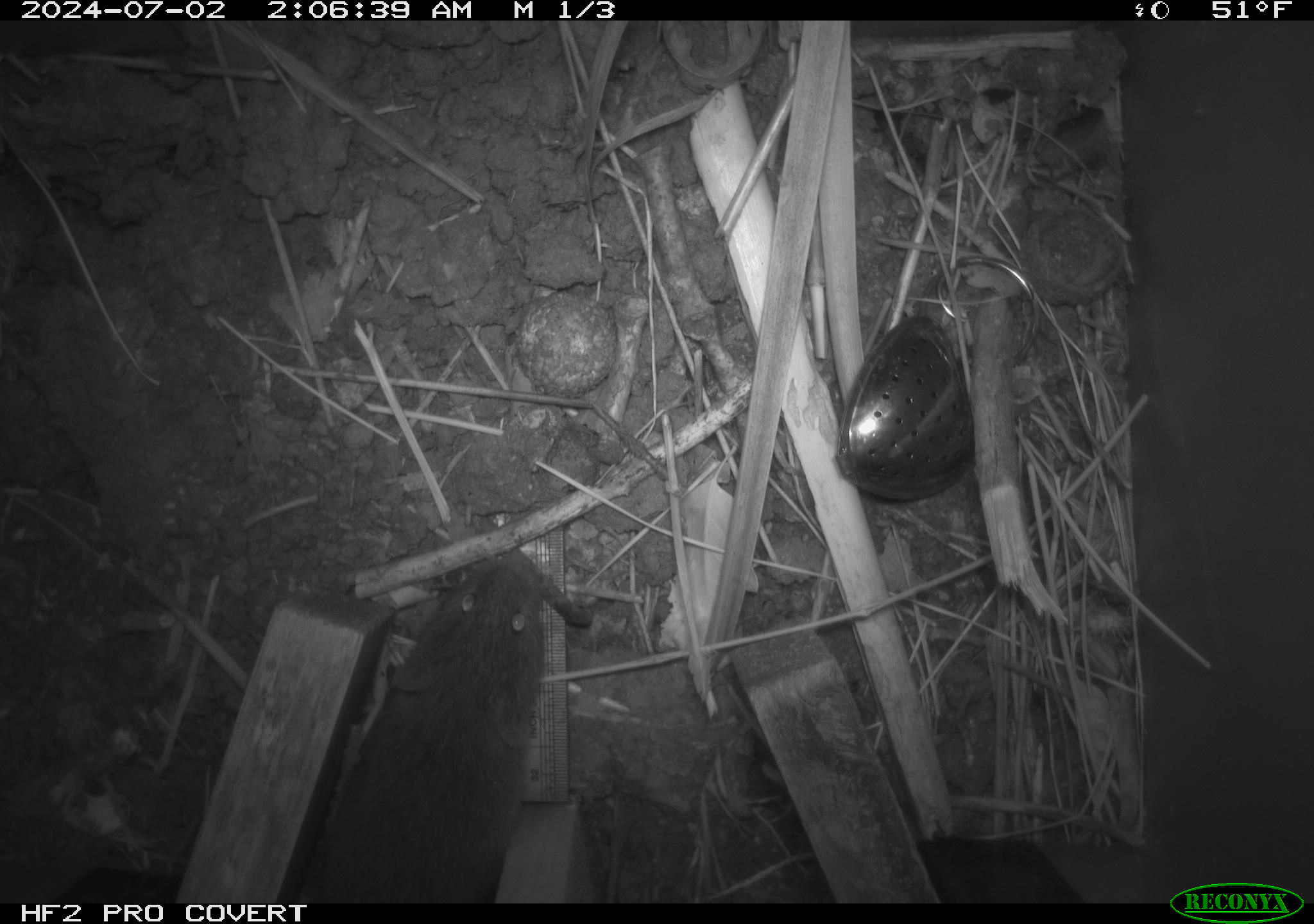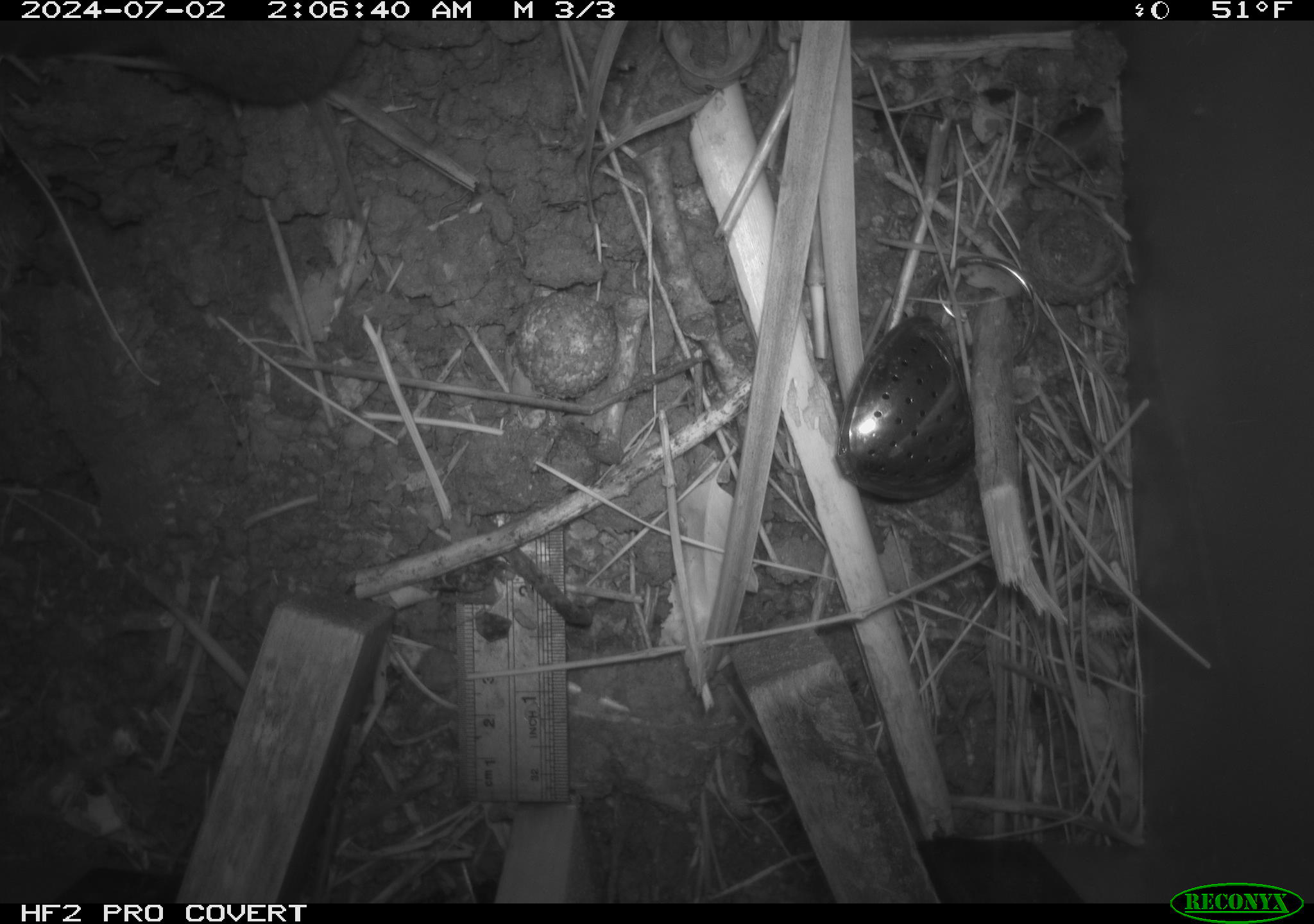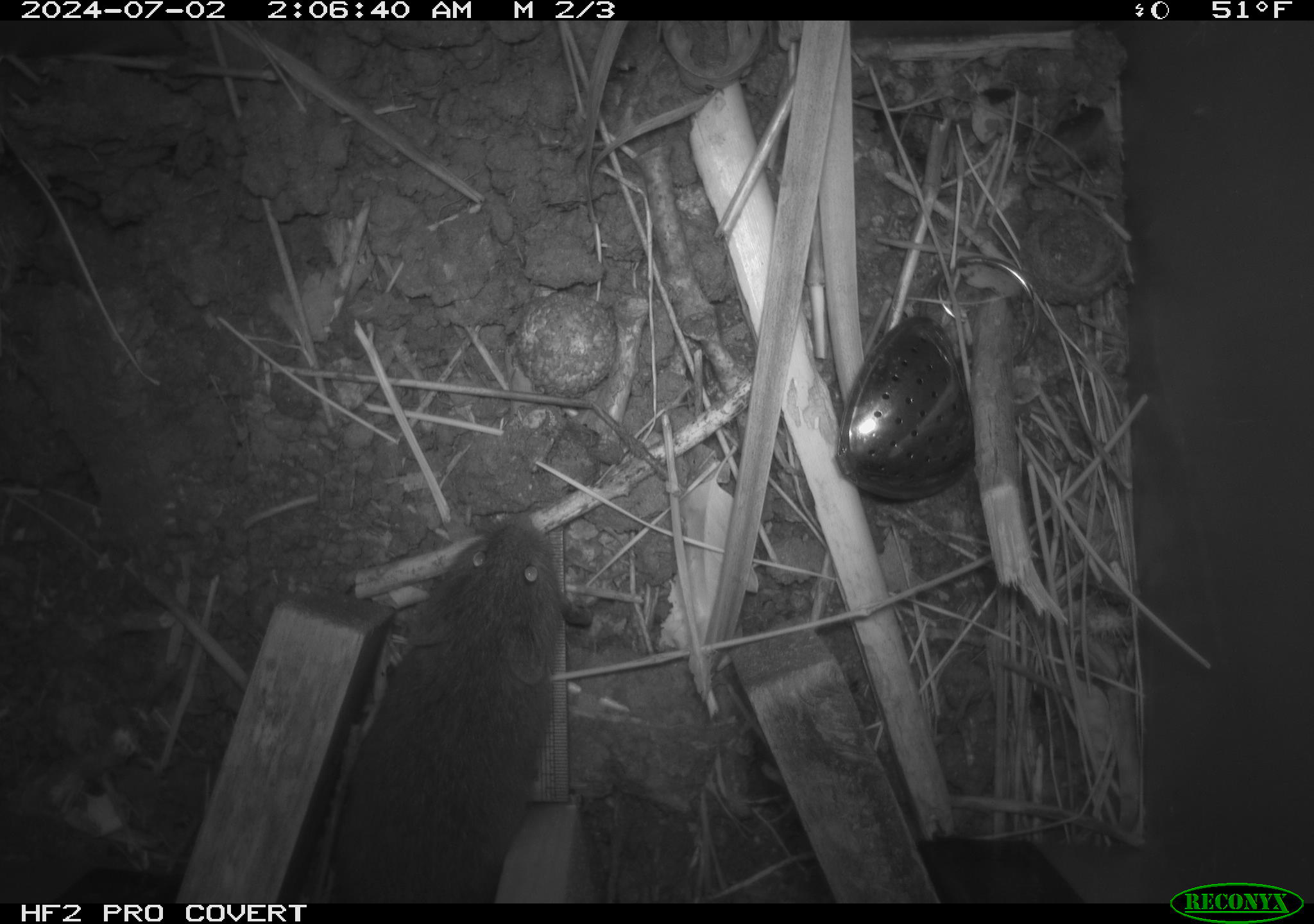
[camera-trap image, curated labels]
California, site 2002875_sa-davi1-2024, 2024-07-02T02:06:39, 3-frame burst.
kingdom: Animalia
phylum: Chordata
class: Mammalia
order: Rodentia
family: Cricetidae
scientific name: Arvicolinae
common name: voles, lemmings, and muskrats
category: arvicolinae subfamily